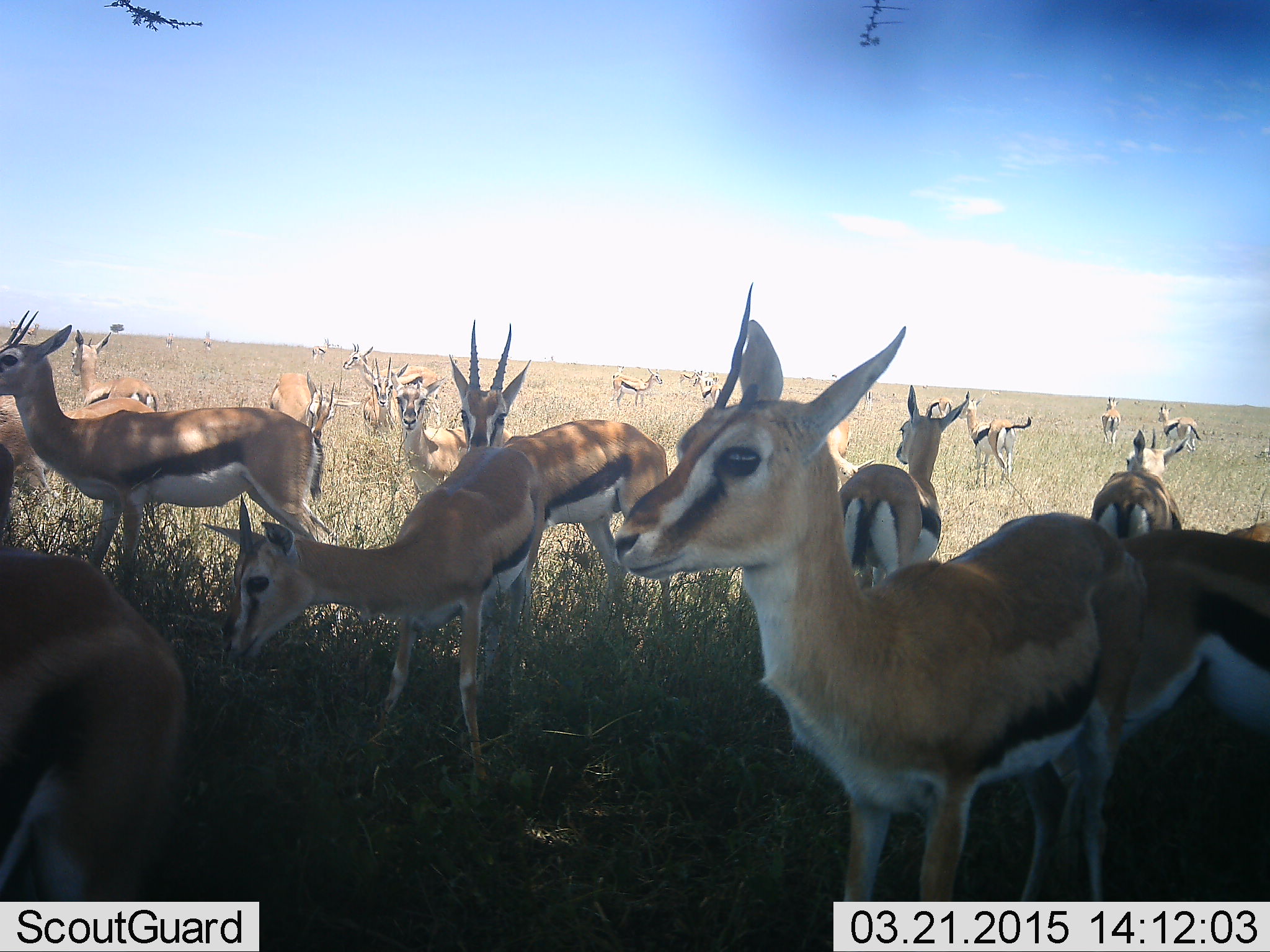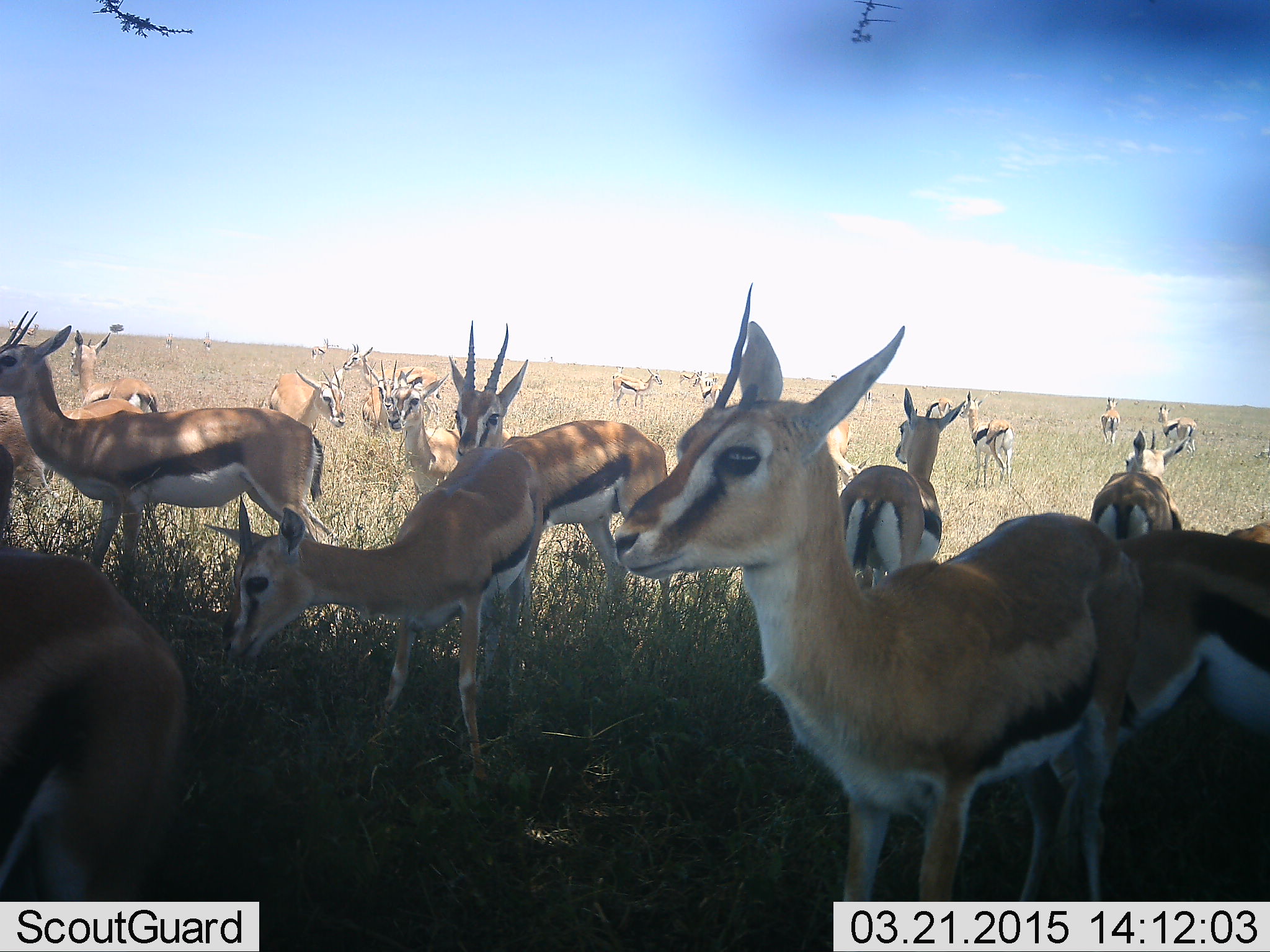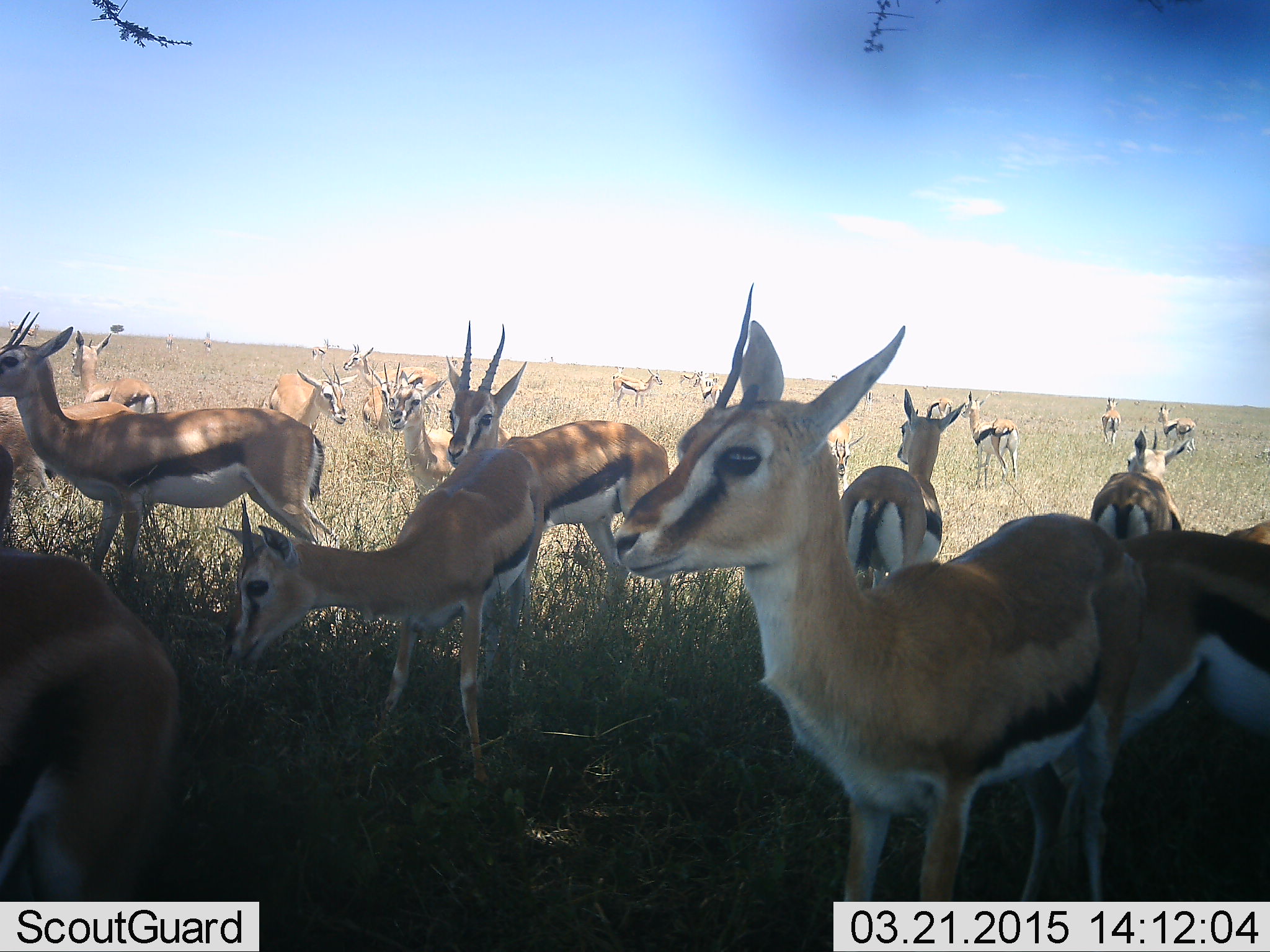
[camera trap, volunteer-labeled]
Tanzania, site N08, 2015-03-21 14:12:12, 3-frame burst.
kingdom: Animalia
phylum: Chordata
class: Mammalia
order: Artiodactyla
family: Bovidae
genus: Eudorcas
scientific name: Eudorcas thomsonii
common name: thomson's gazelle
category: gazellethomsons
Gazellethomsons (thomson's gazelle) (Eudorcas thomsonii), count 11-50. Behavior (volunteer vote fractions): standing 100%, resting 0%, moving 20%, interacting 0%. Young present (vote fraction): 0%. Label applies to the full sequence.